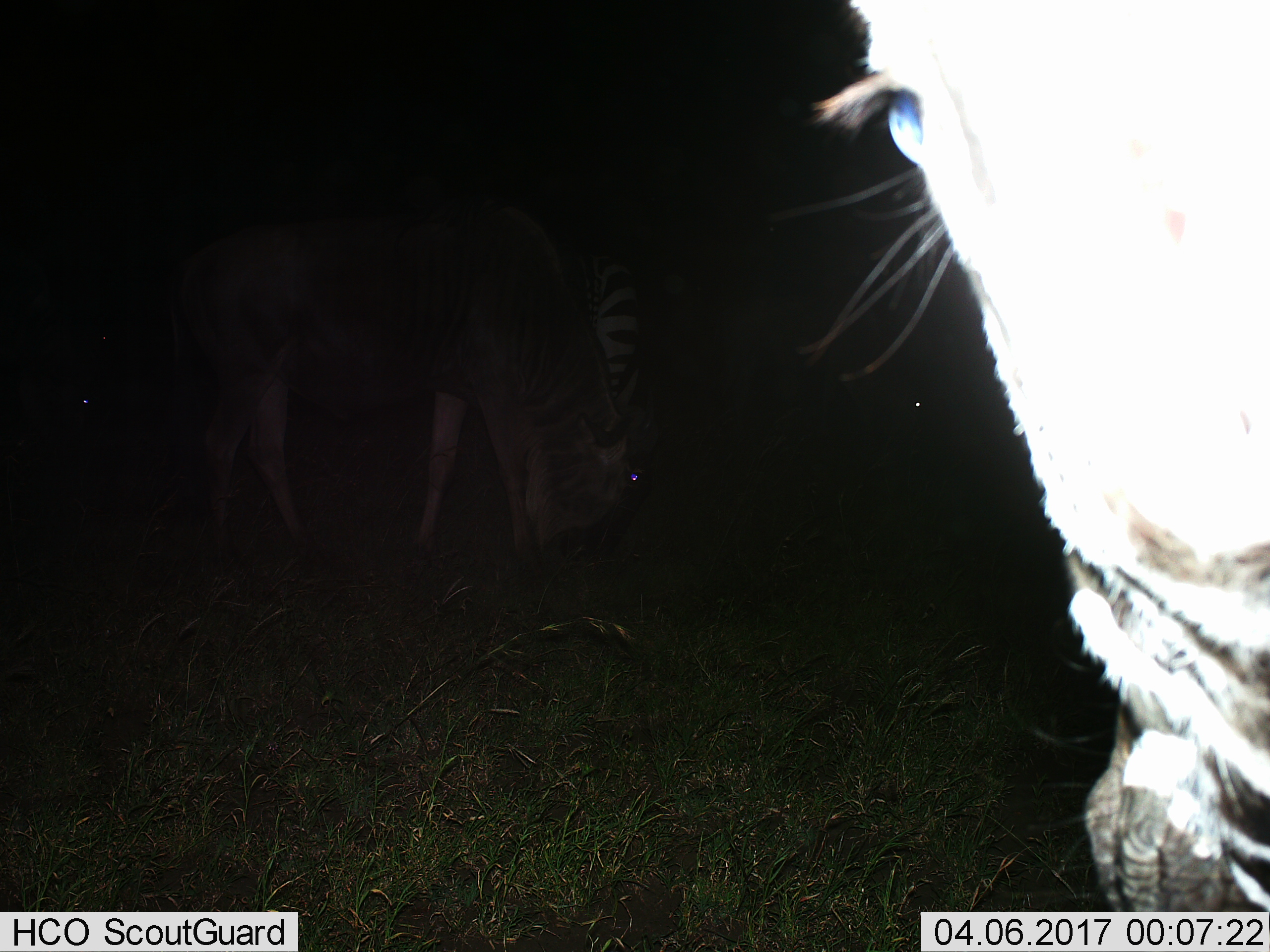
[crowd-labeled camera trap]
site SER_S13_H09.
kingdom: Animalia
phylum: Chordata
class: Mammalia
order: Perissodactyla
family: Equidae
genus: Equus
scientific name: Equus quagga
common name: plains zebra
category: zebraplains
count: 2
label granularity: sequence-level